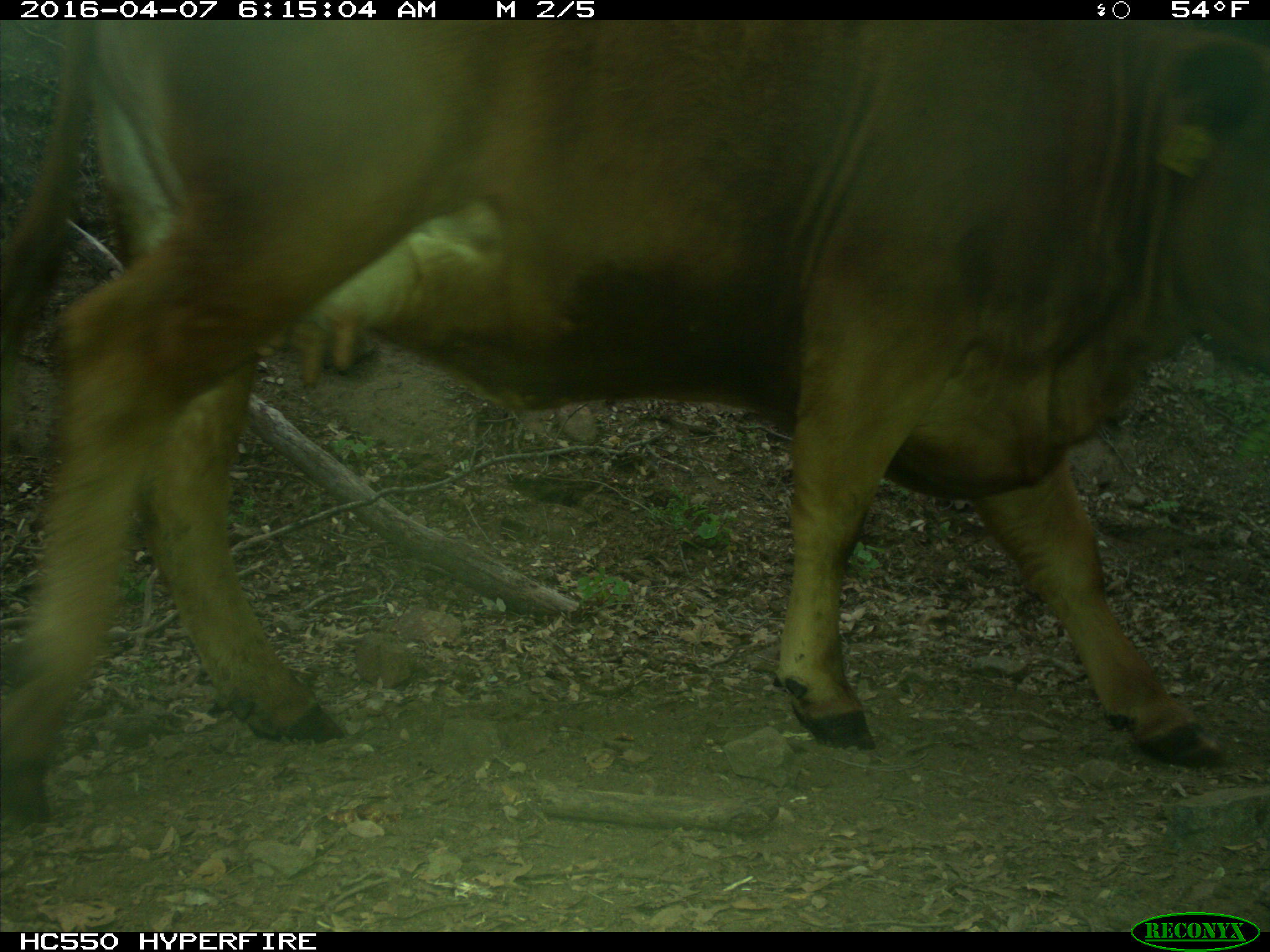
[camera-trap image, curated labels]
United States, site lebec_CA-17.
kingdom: Animalia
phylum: Chordata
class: Mammalia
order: Artiodactyla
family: Bovidae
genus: Bos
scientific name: Bos taurus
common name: domestic cow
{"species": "Bos taurus (domestic cow)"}